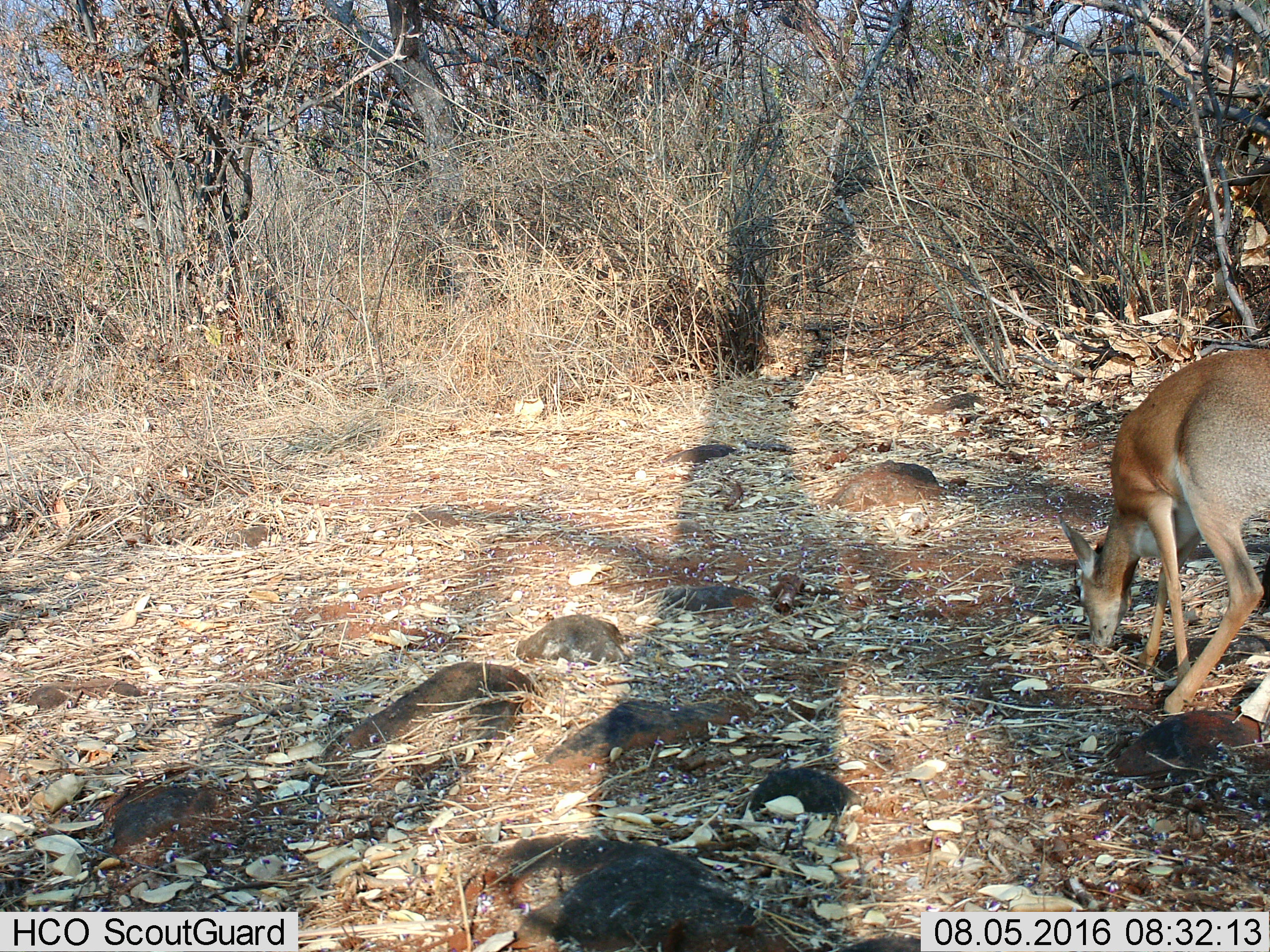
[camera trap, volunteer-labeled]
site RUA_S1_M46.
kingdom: Animalia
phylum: Chordata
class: Mammalia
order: Artiodactyla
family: Bovidae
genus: Madoqua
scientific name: Madoqua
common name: dik-dik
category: dikdik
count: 1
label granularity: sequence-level